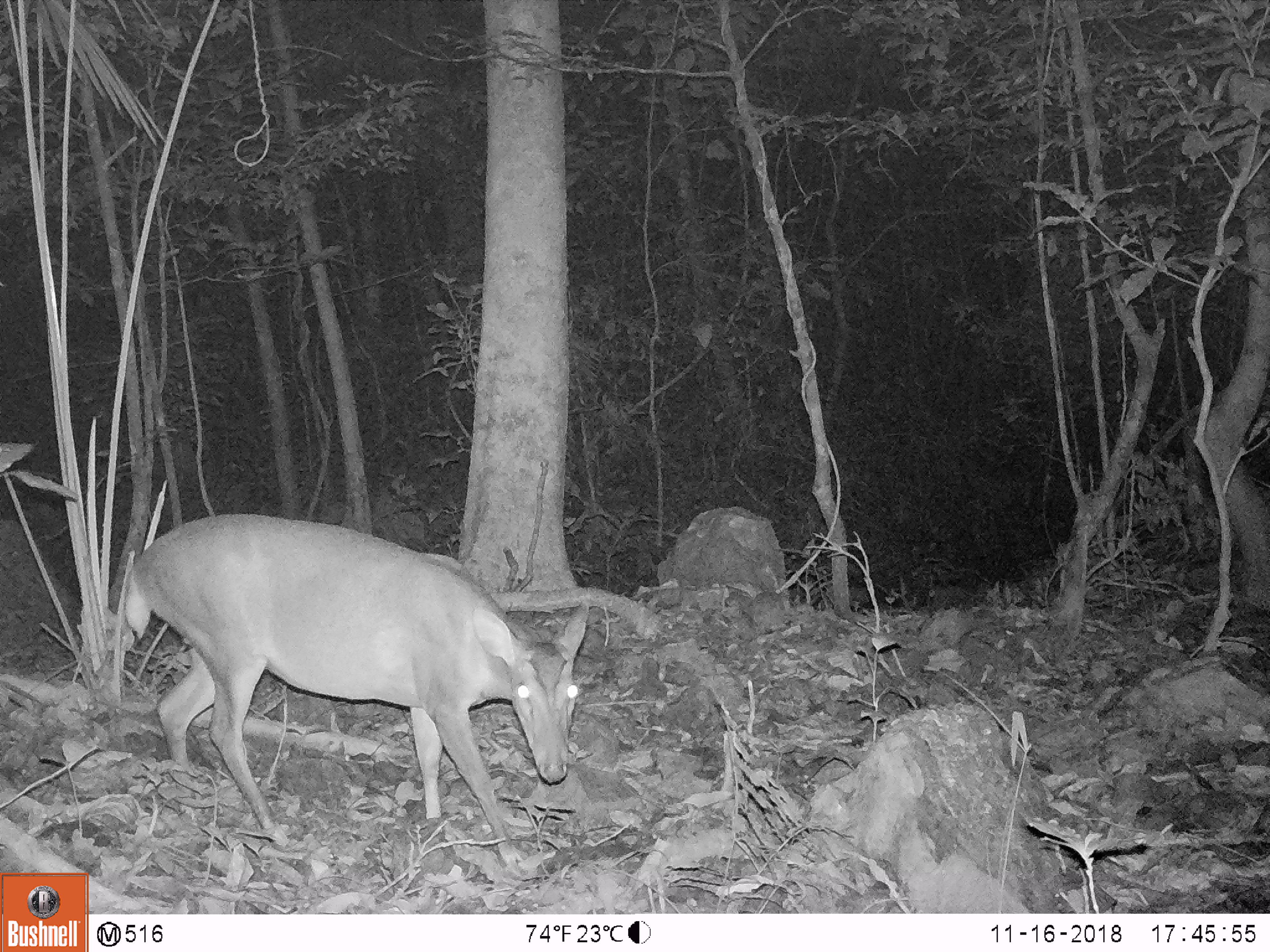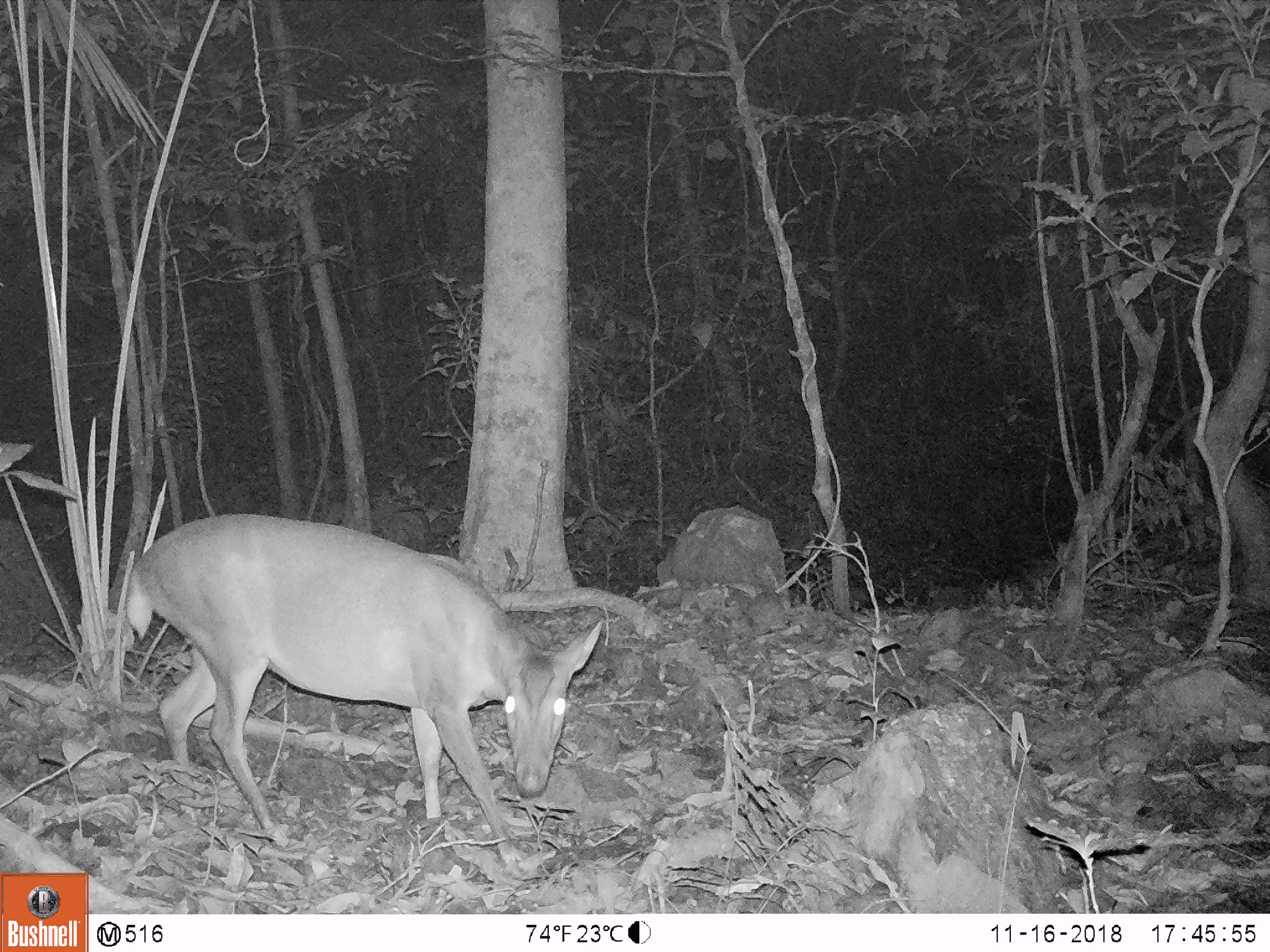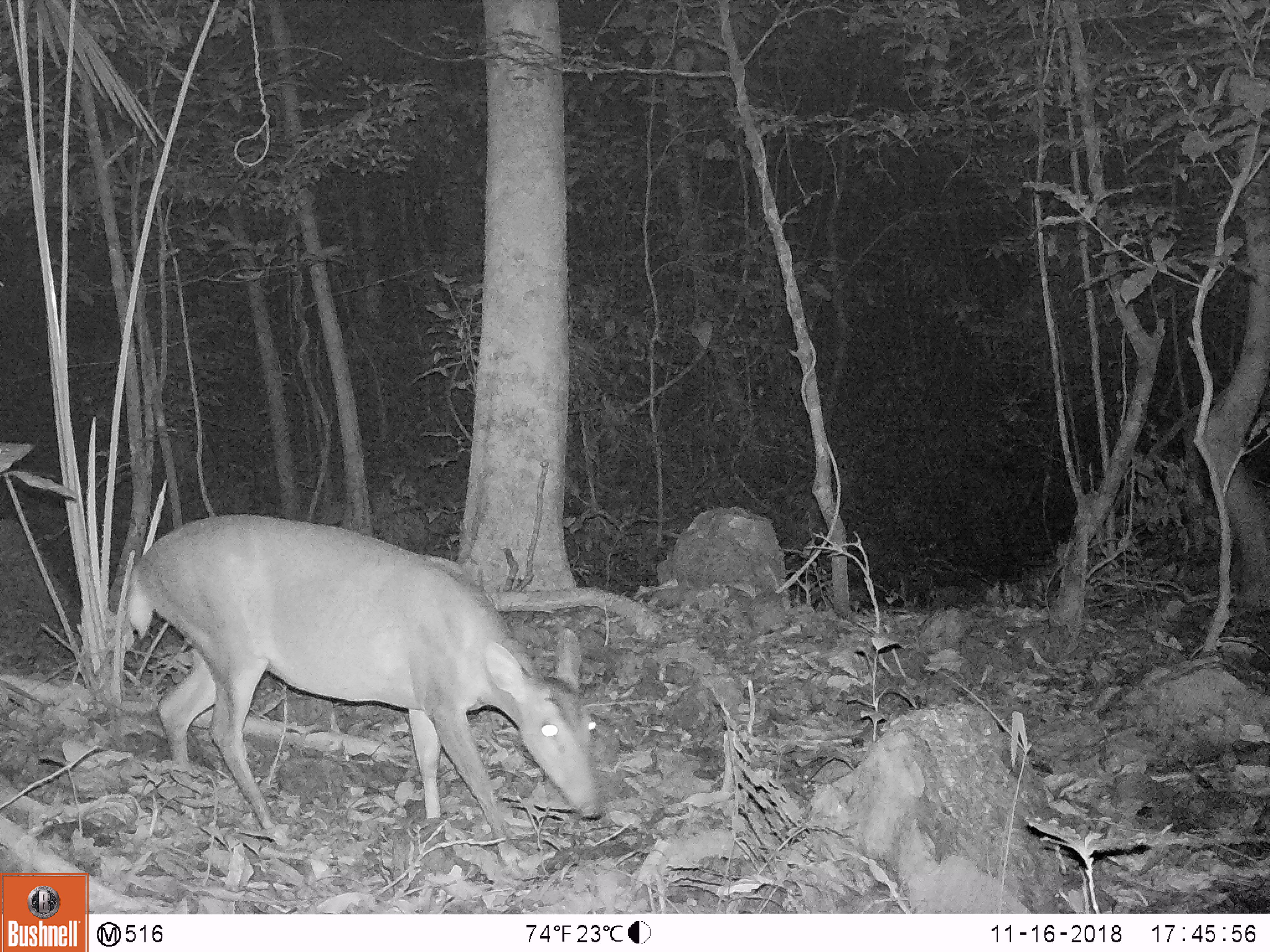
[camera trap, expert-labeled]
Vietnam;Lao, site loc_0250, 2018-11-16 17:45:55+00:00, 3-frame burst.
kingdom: Animalia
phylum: Chordata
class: Mammalia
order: Artiodactyla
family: Cervidae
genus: Muntiacus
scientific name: Muntiacus vuquangensis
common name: large-antlered muntjac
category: large antlered muntjac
Large antlered muntjac (large-antlered muntjac) (Muntiacus vuquangensis). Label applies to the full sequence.